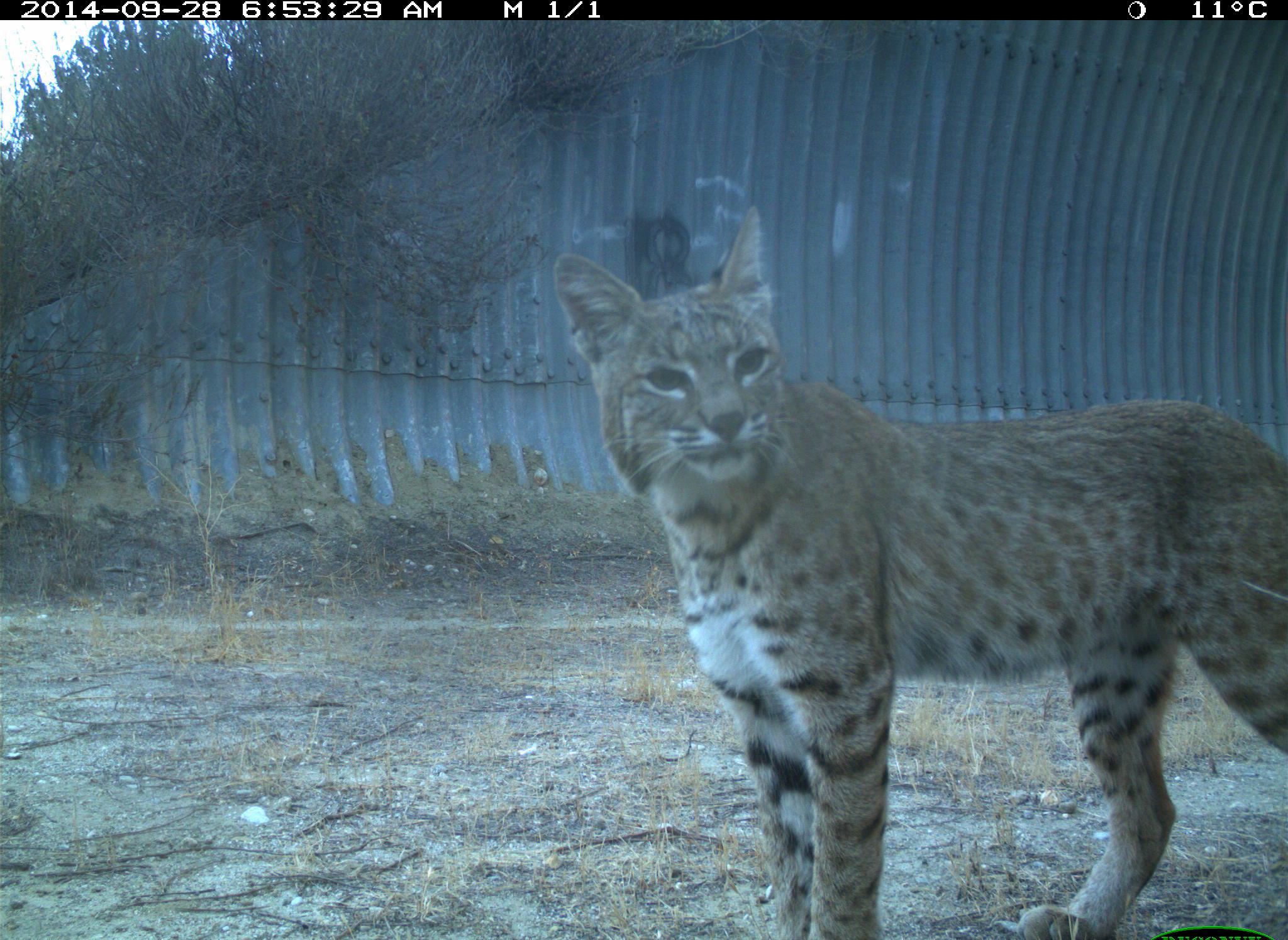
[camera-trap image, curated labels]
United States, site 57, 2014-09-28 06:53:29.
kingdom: Animalia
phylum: Chordata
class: Mammalia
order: Carnivora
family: Felidae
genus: Lynx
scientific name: Lynx rufus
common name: bobcat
Bobcat (Lynx rufus).